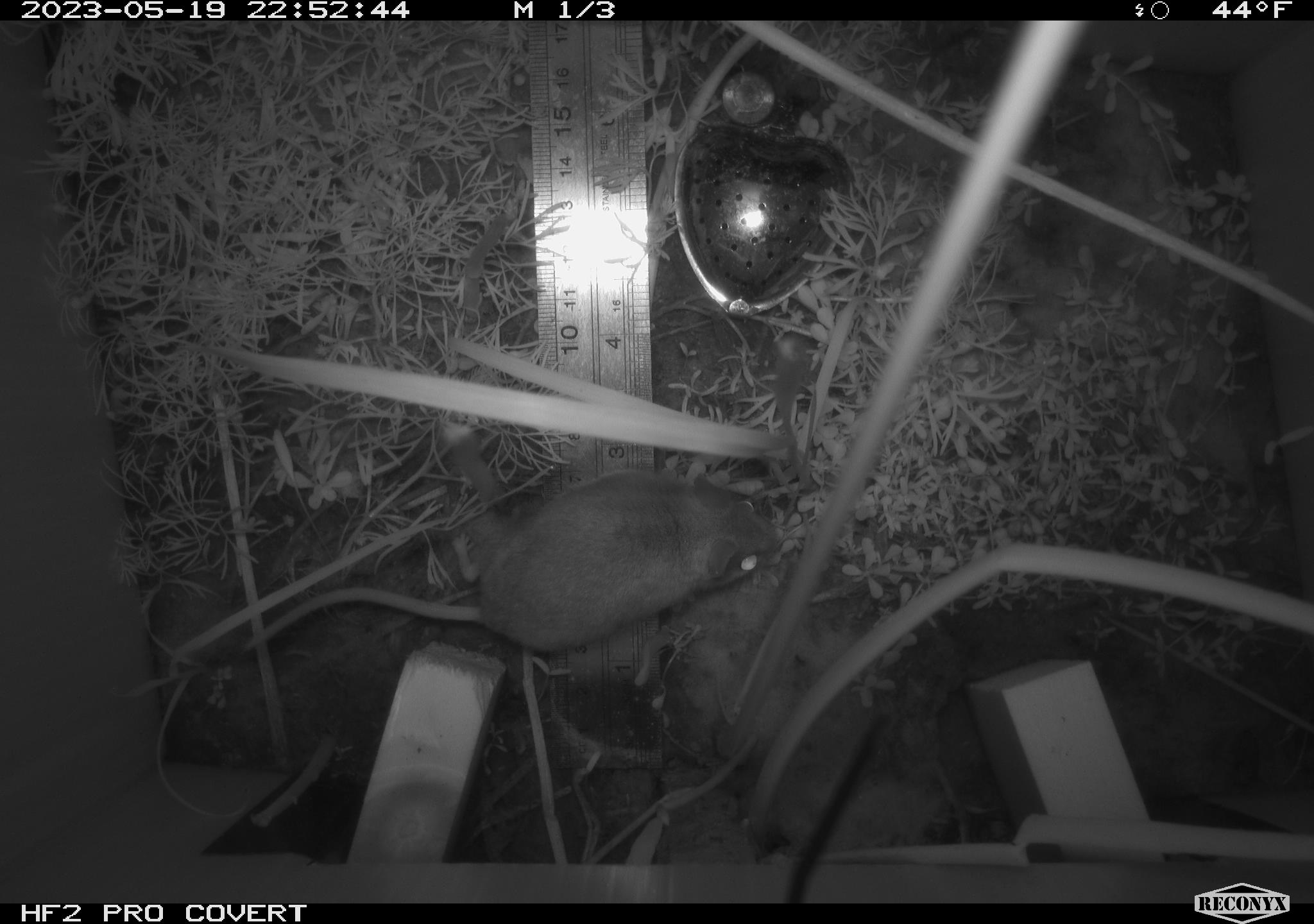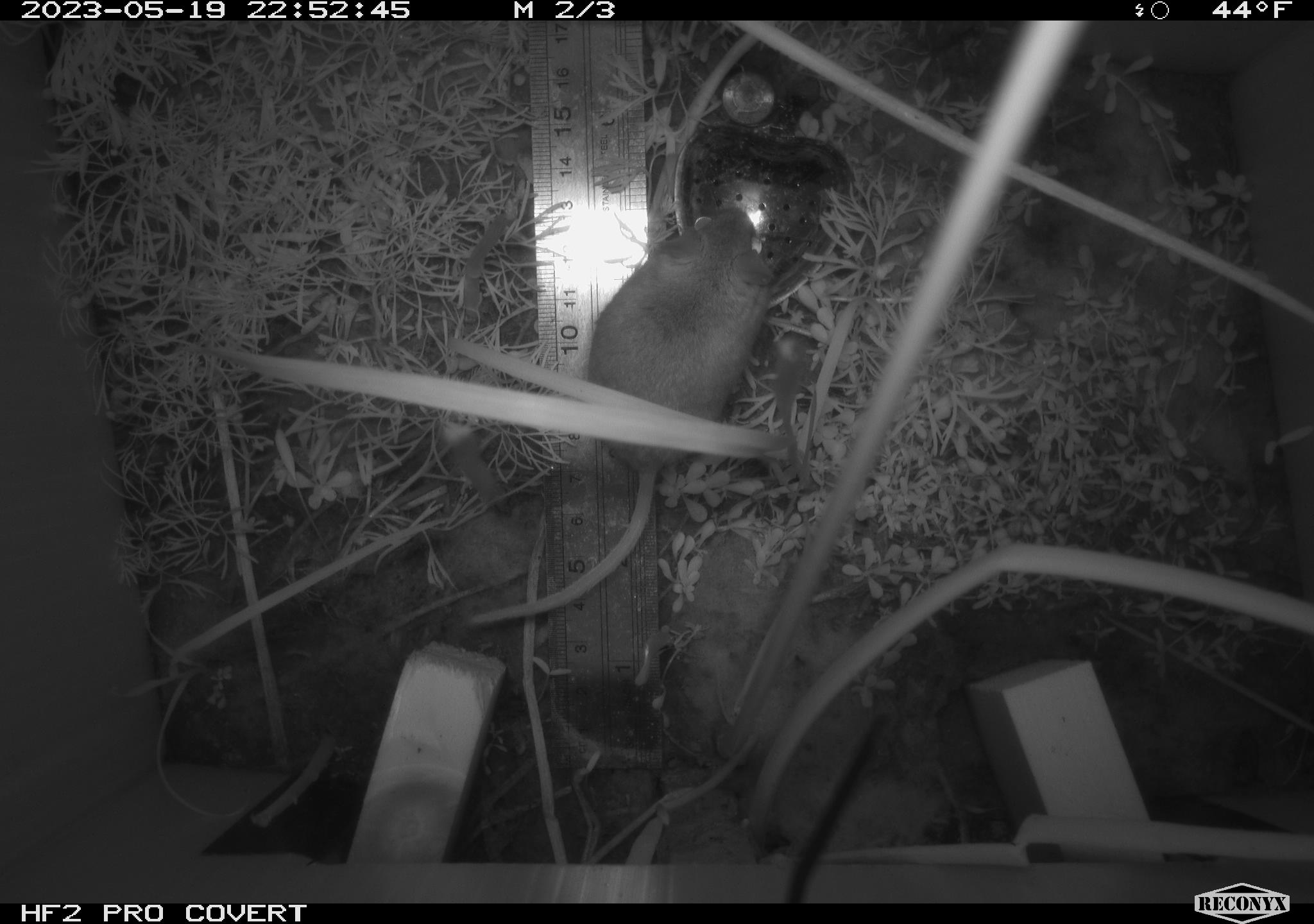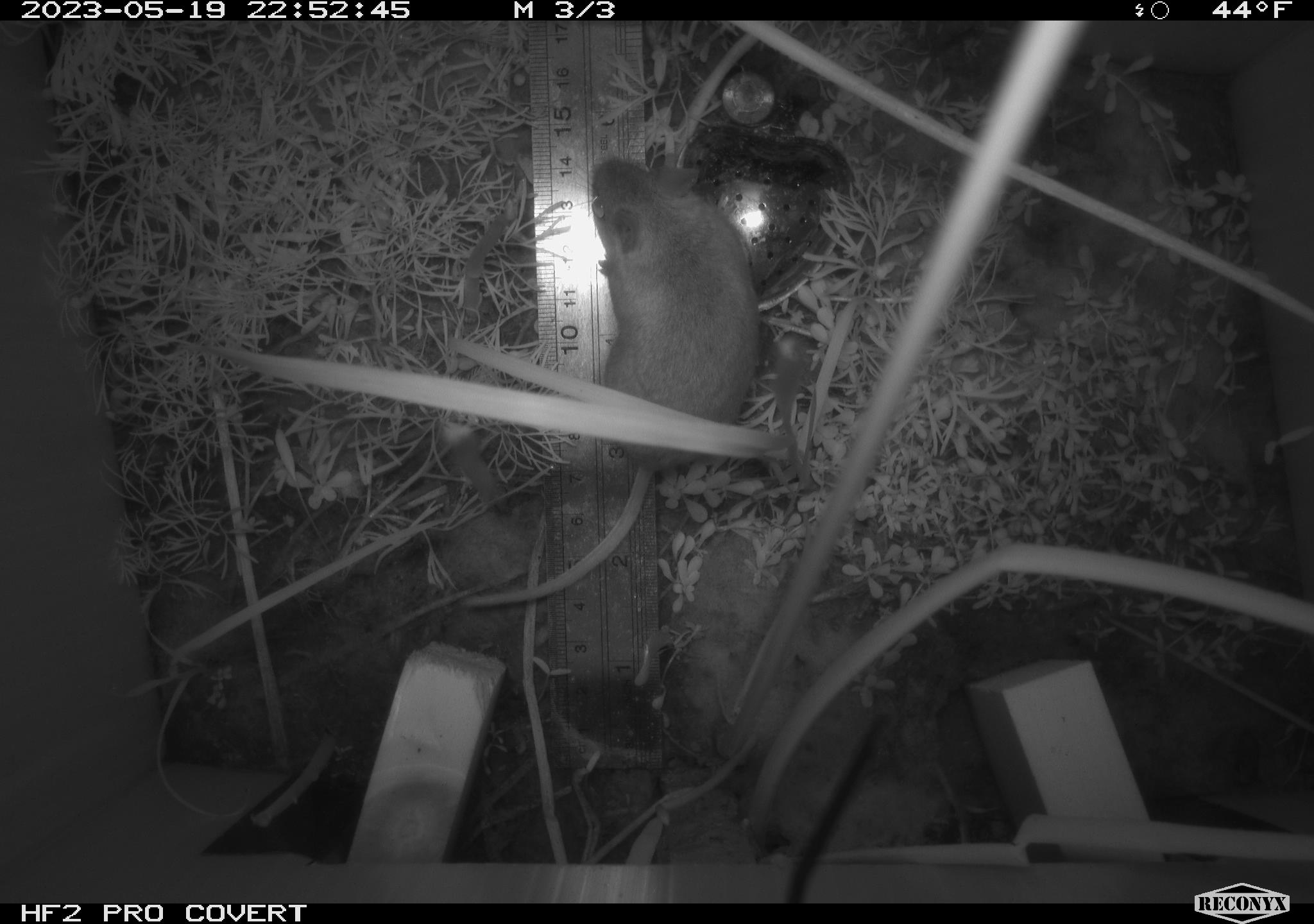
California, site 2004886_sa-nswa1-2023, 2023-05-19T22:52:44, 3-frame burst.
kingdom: Animalia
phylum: Chordata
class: Mammalia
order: Rodentia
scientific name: Rodentia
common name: mouse species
Mouse species (Rodentia).